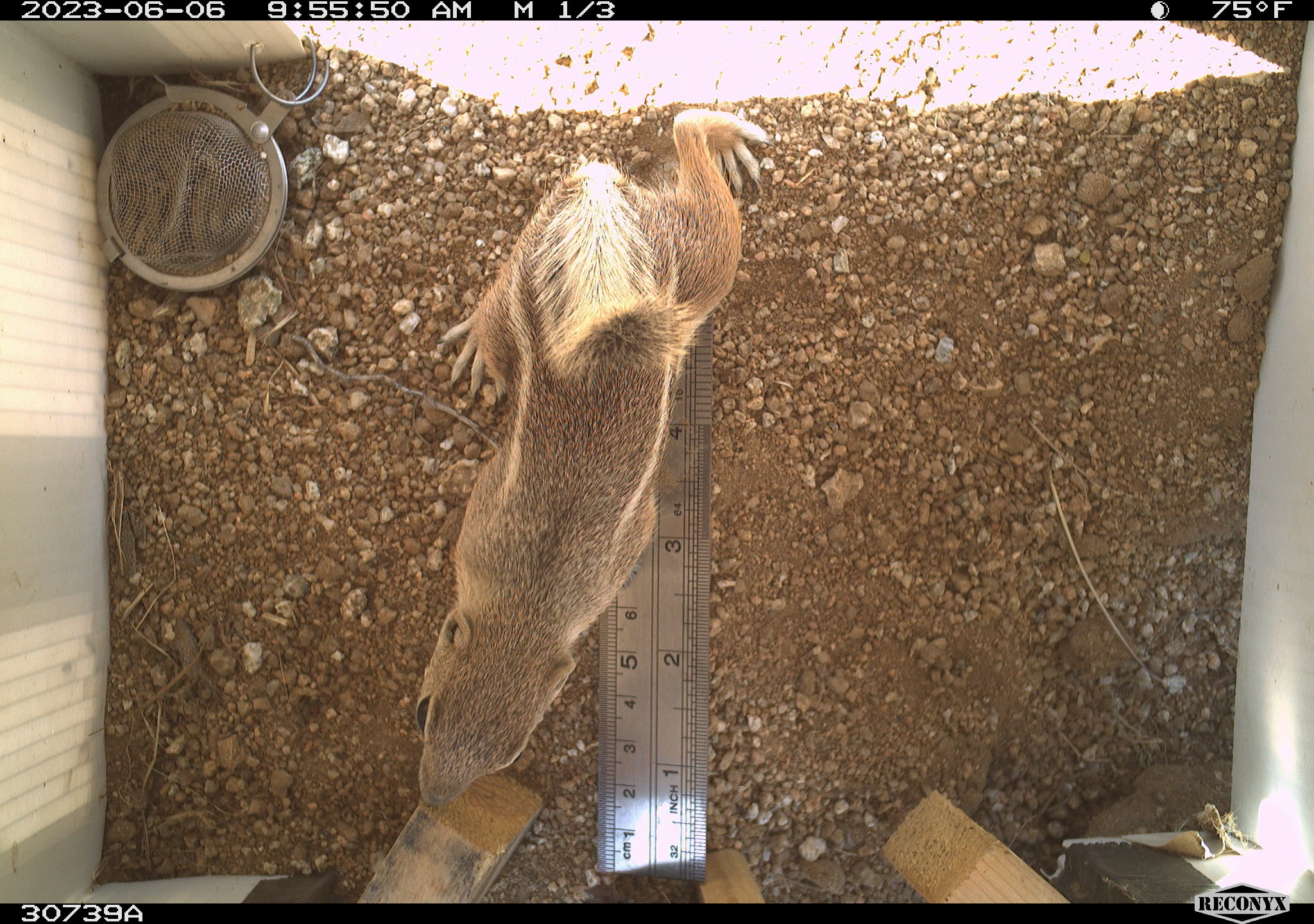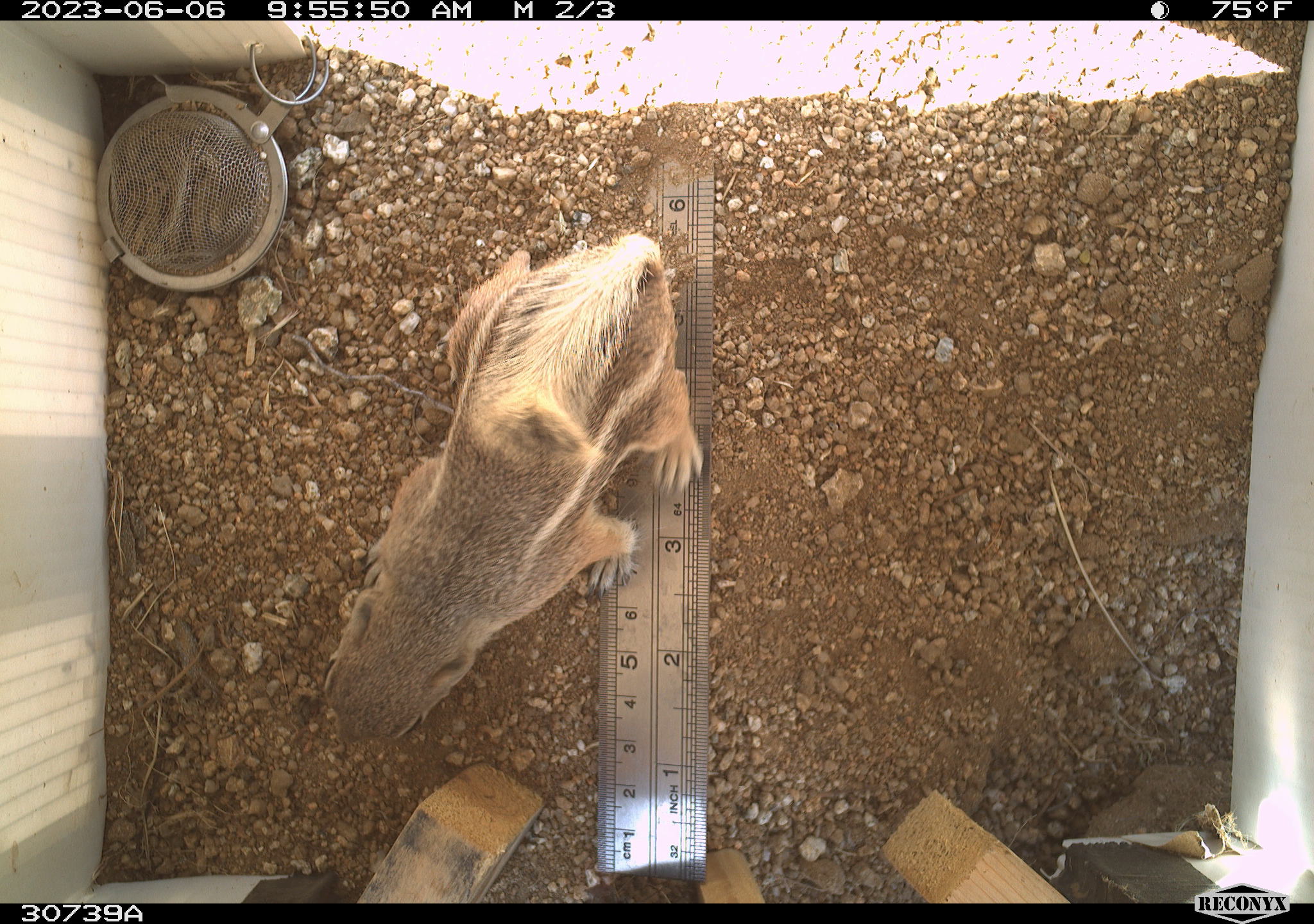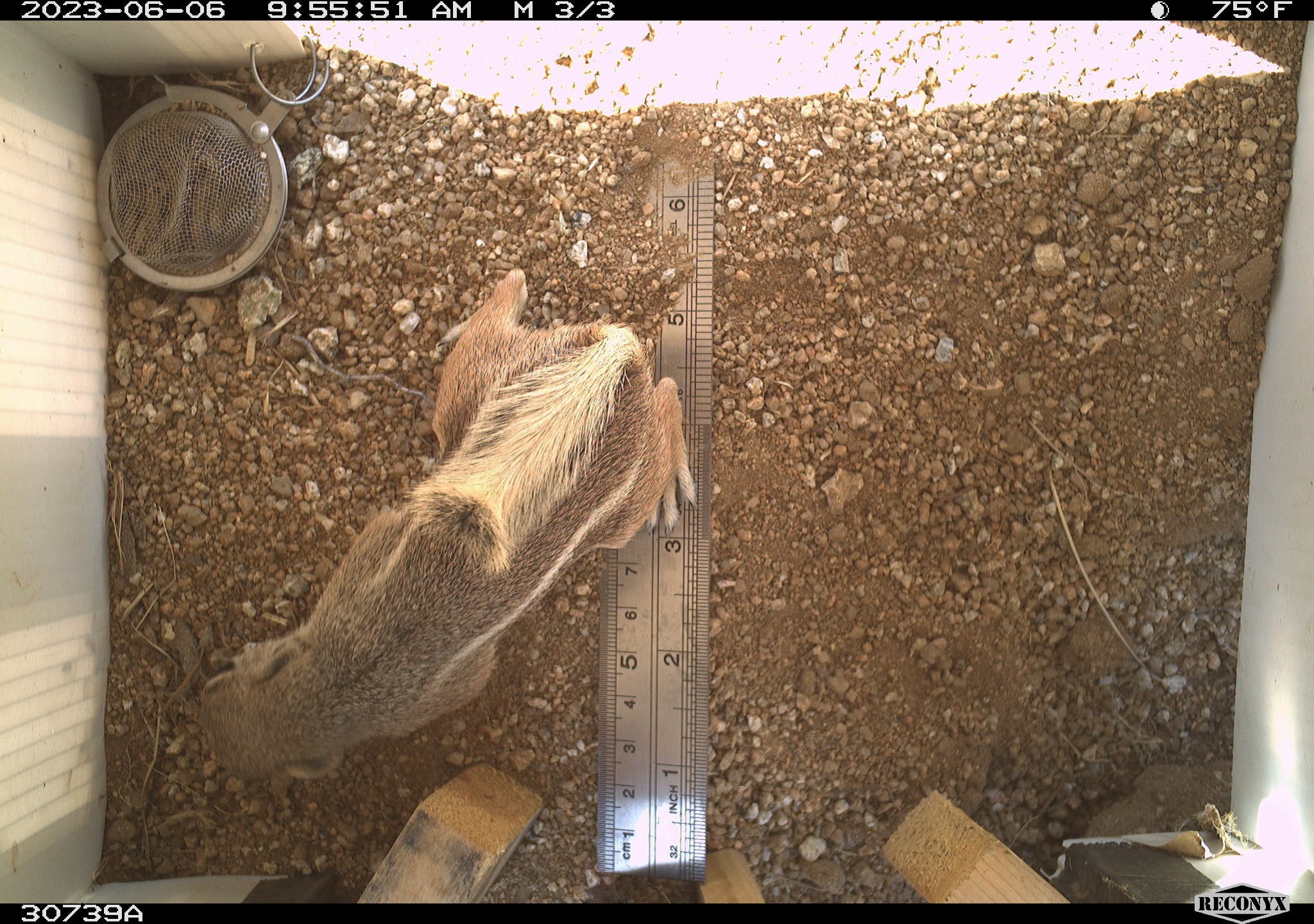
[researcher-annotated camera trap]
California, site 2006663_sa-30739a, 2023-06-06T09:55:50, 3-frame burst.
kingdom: Animalia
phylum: Chordata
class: Mammalia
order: Rodentia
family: Sciuridae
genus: Ammospermophilus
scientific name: Ammospermophilus leucurus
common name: white-tailed antelope squirrel